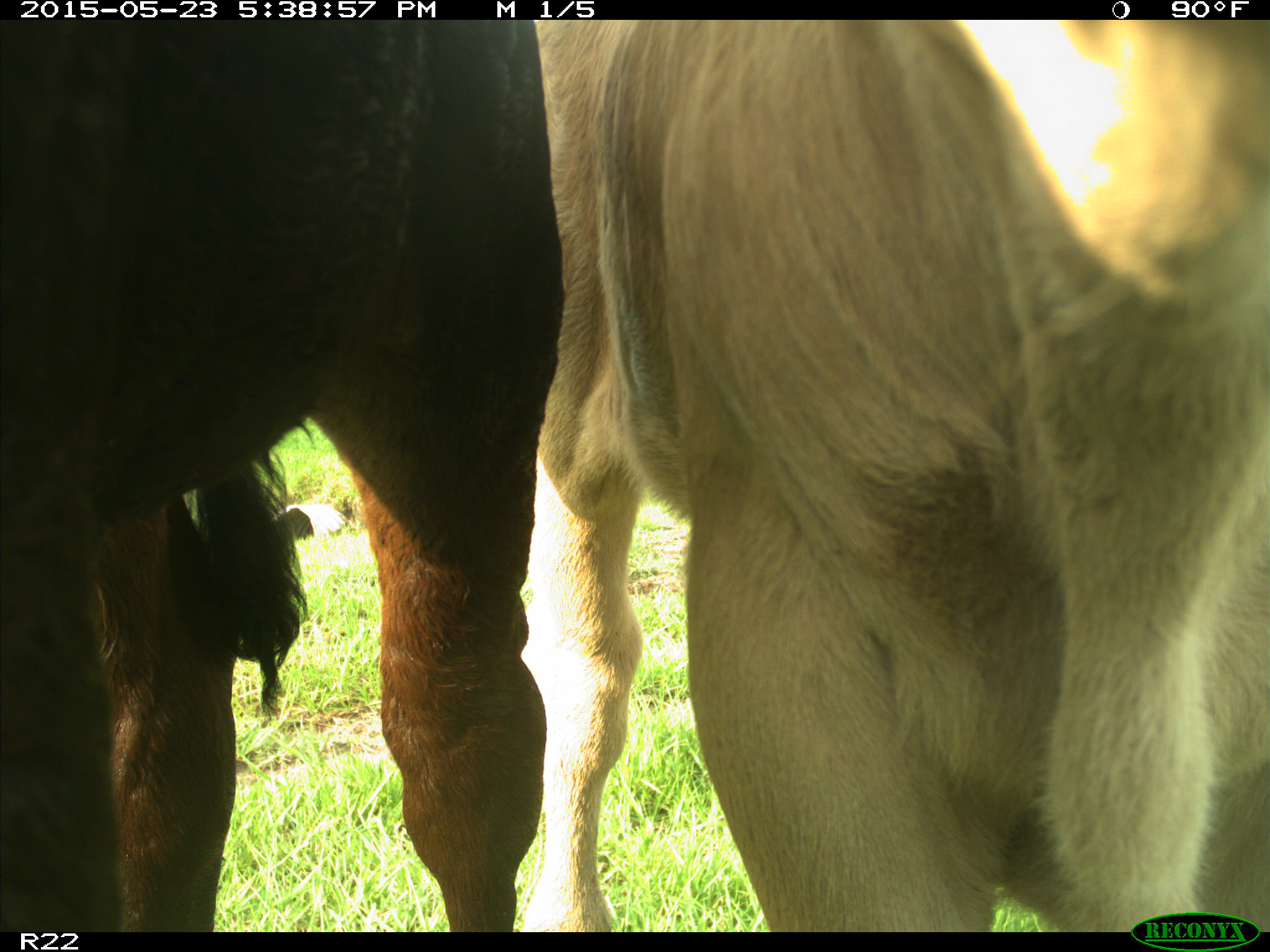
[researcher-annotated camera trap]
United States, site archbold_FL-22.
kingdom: Animalia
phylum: Chordata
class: Mammalia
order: Artiodactyla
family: Bovidae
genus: Bos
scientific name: Bos taurus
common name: domestic cow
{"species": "Bos taurus (domestic cow)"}